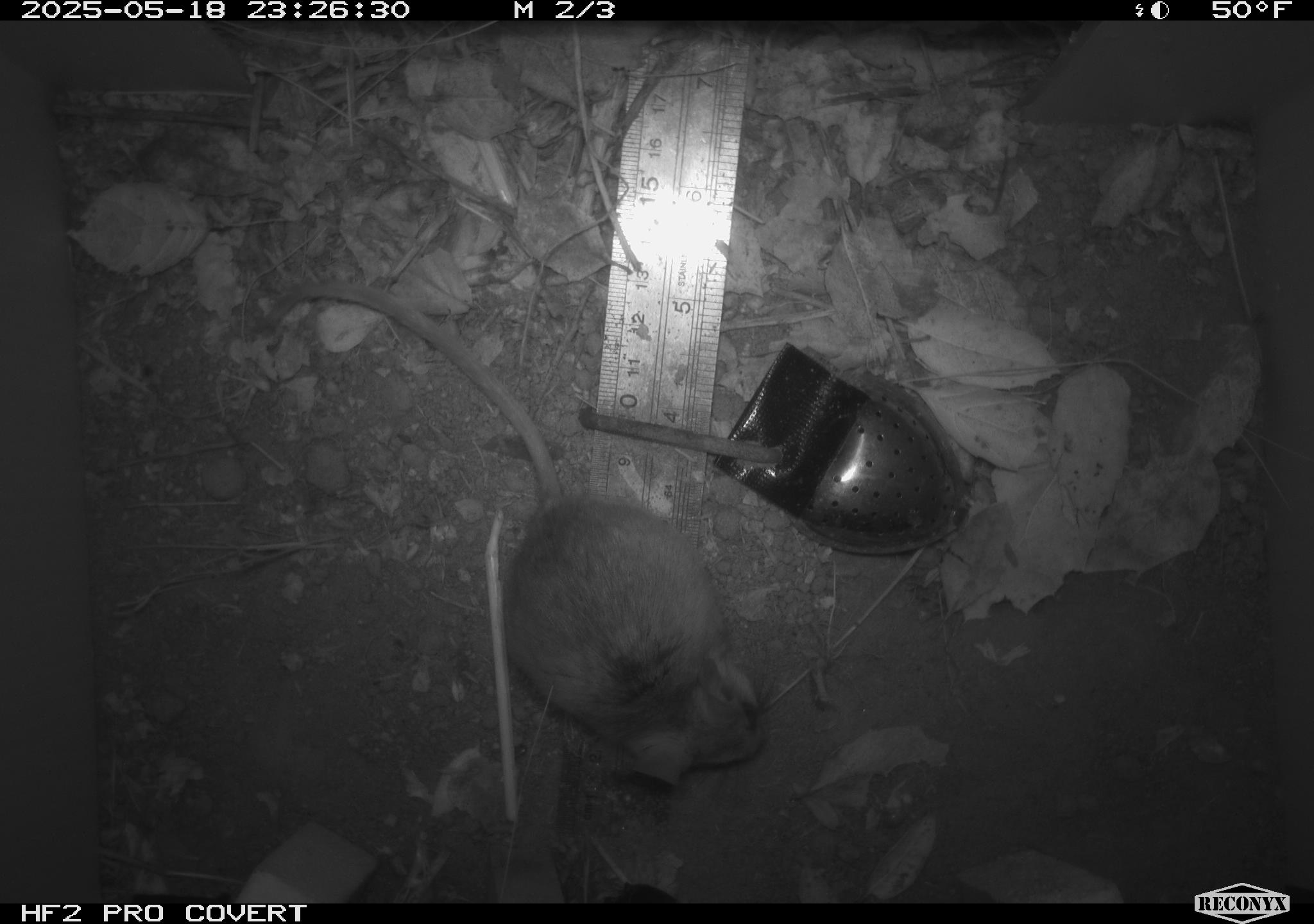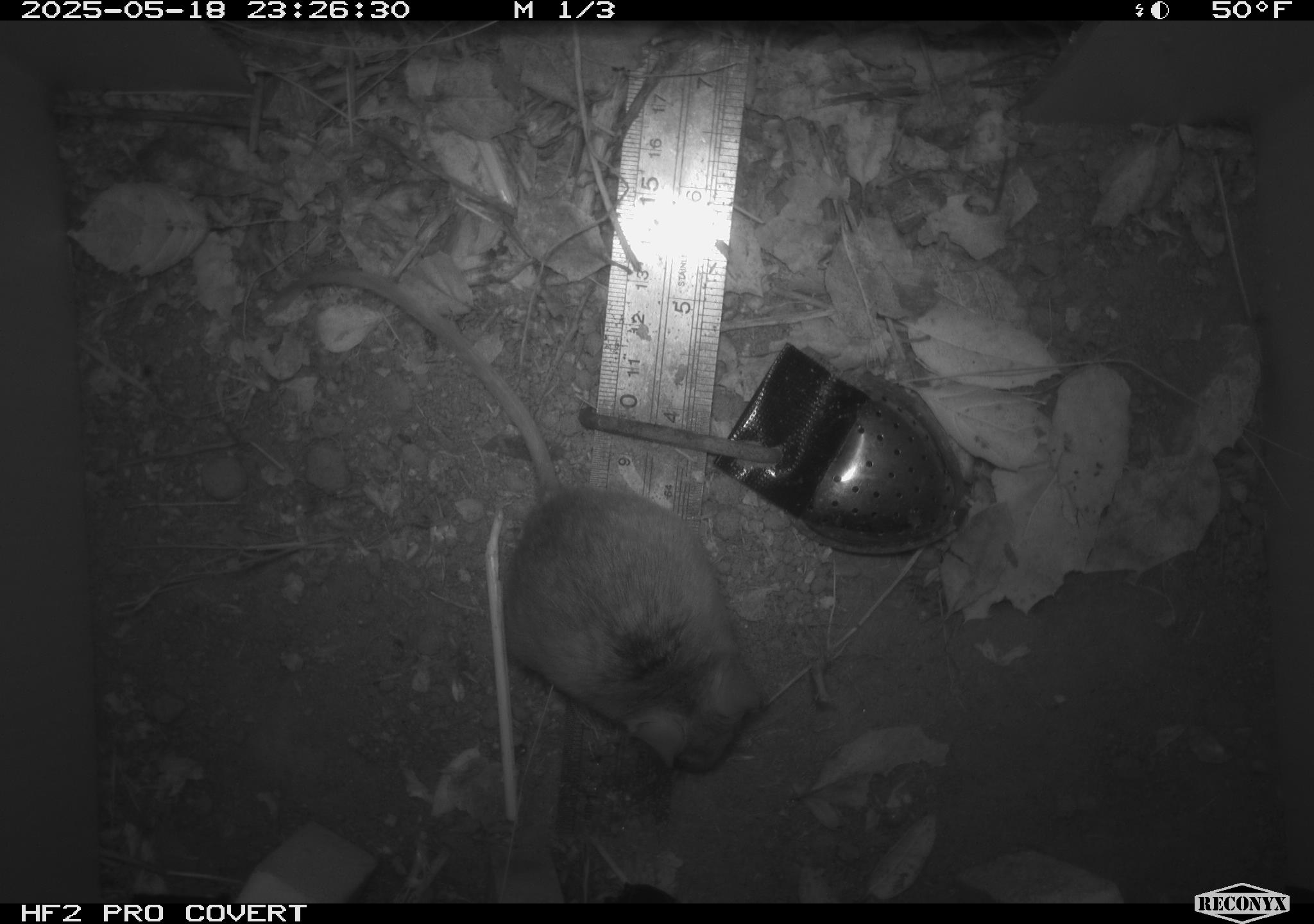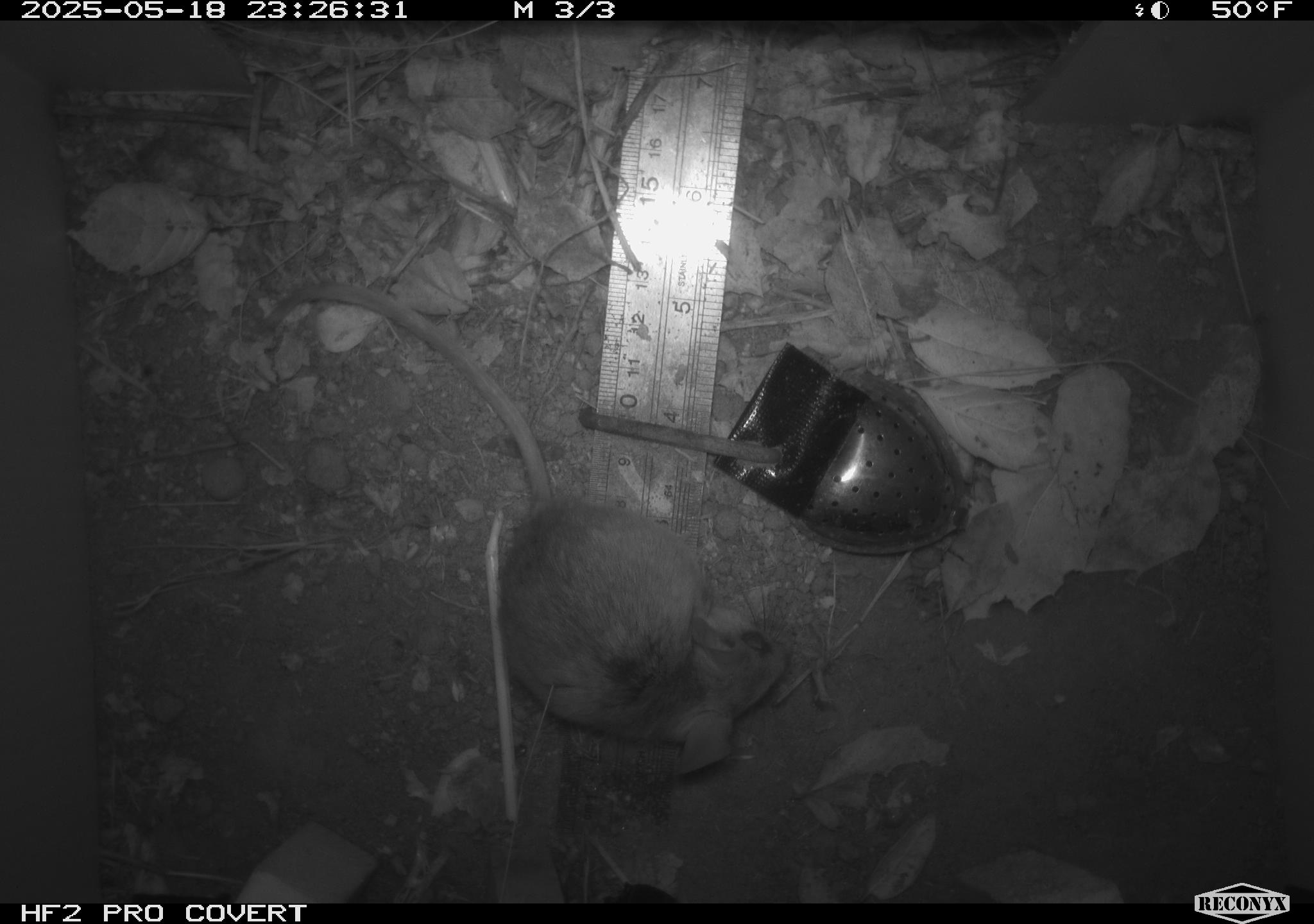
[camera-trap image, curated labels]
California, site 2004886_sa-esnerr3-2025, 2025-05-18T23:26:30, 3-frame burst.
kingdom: Animalia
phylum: Chordata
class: Mammalia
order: Rodentia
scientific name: Rodentia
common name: rodent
Rodent (Rodentia).